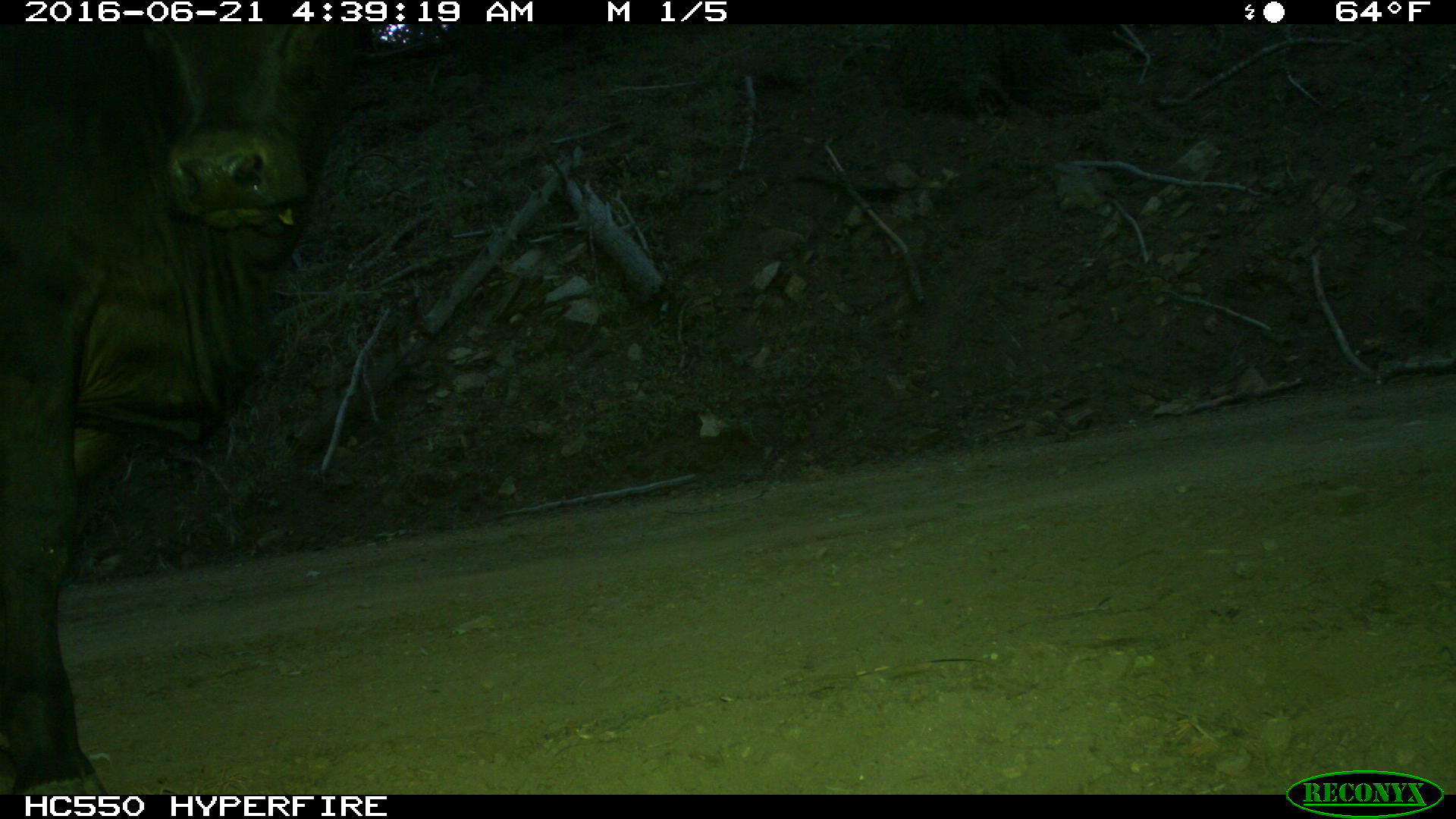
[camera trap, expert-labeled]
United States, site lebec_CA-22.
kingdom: Animalia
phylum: Chordata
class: Mammalia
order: Artiodactyla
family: Bovidae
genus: Bos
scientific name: Bos taurus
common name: domestic cow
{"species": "Bos taurus (domestic cow)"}